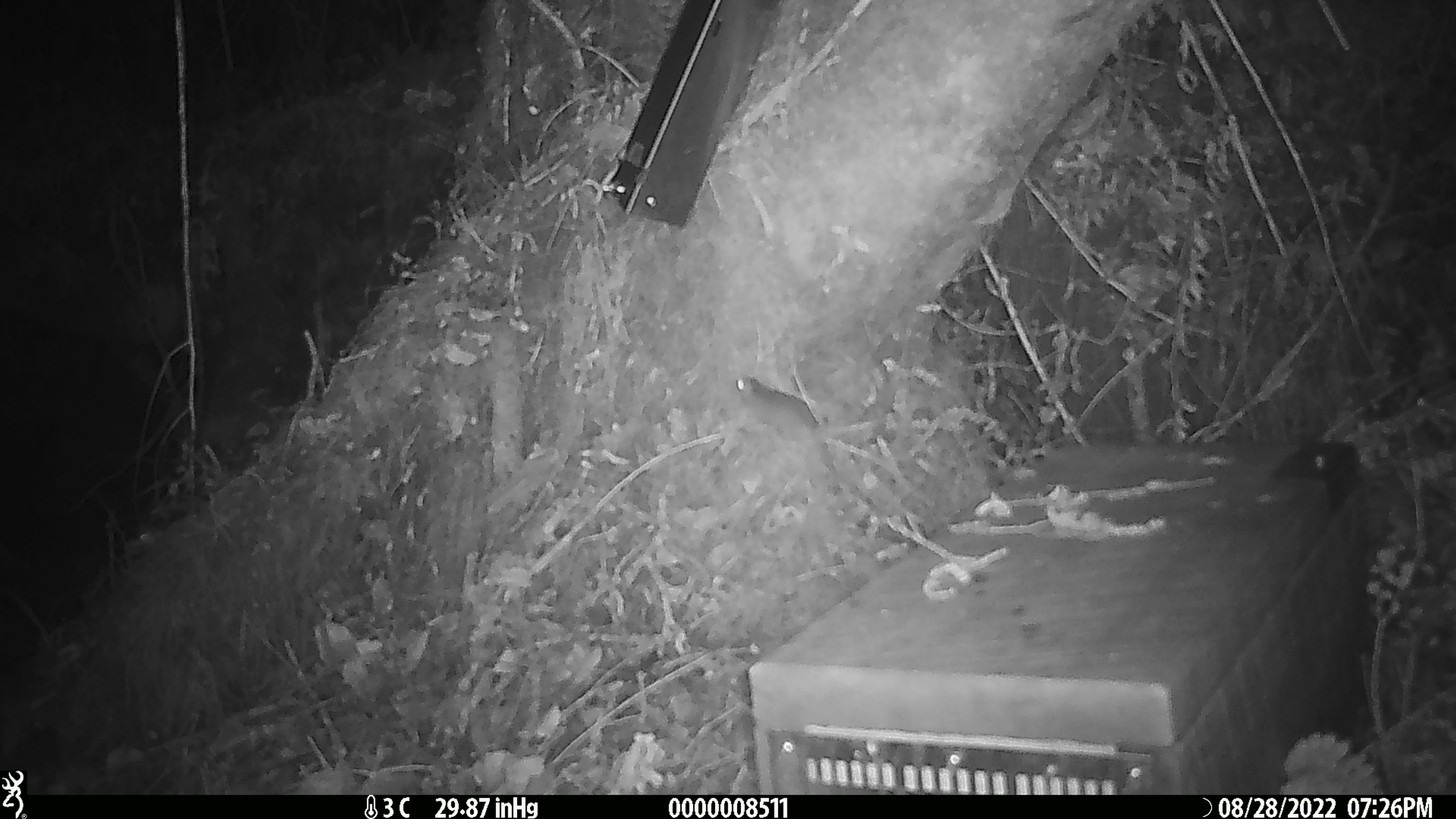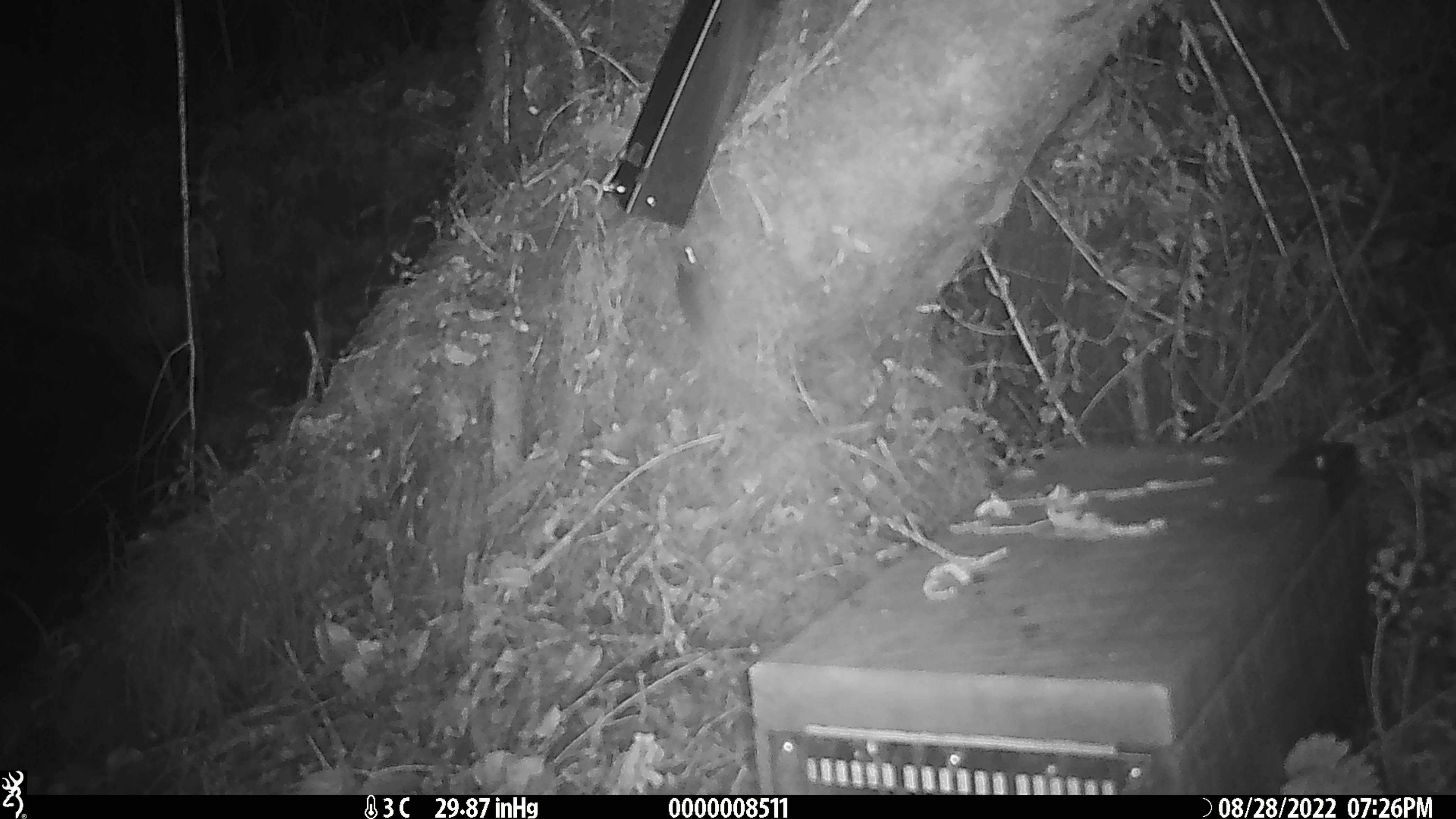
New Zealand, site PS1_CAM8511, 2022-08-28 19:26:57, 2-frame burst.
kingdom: Animalia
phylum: Chordata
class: Mammalia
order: Rodentia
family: Muridae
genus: Mus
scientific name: Mus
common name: mouse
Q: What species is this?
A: Mouse (Mus).